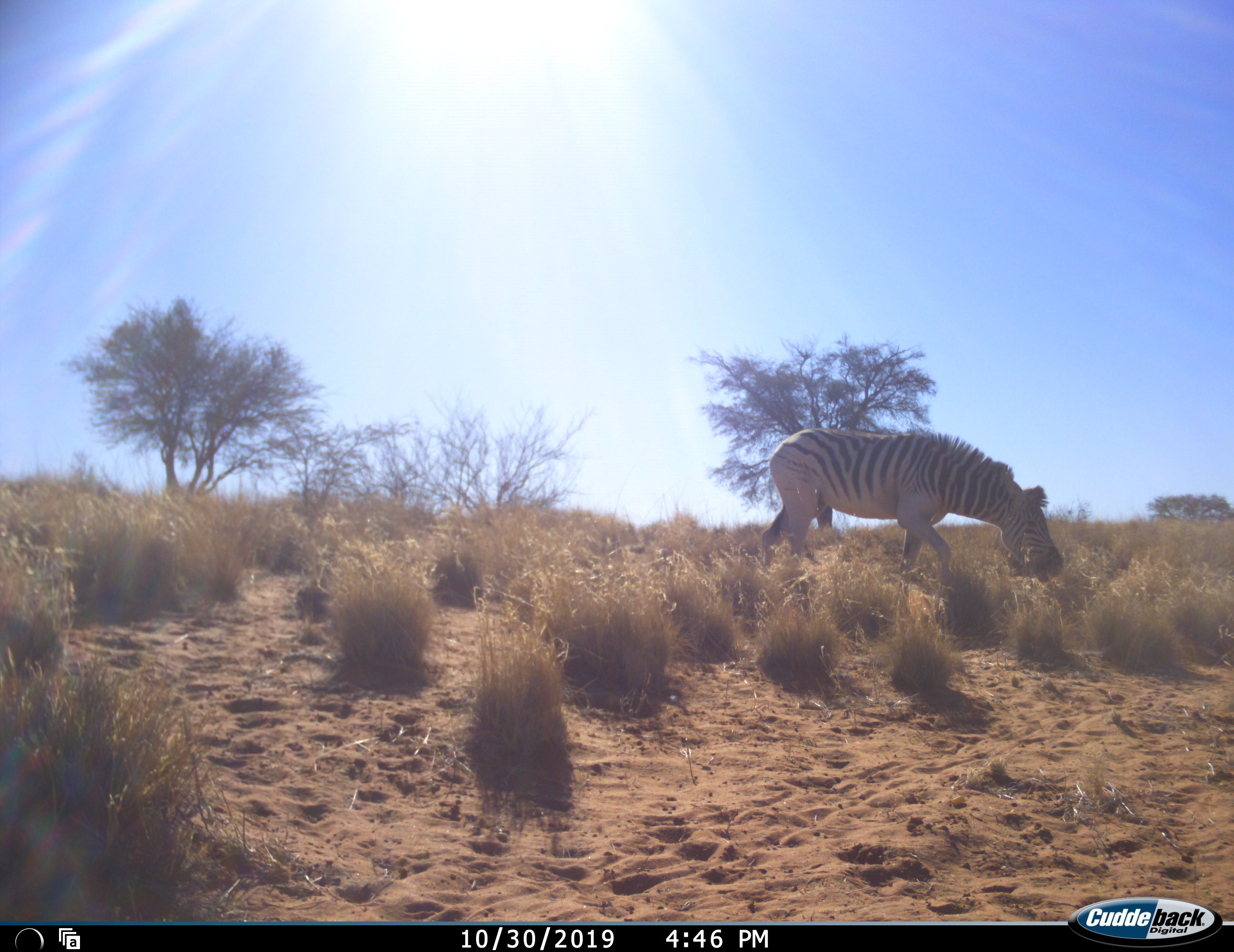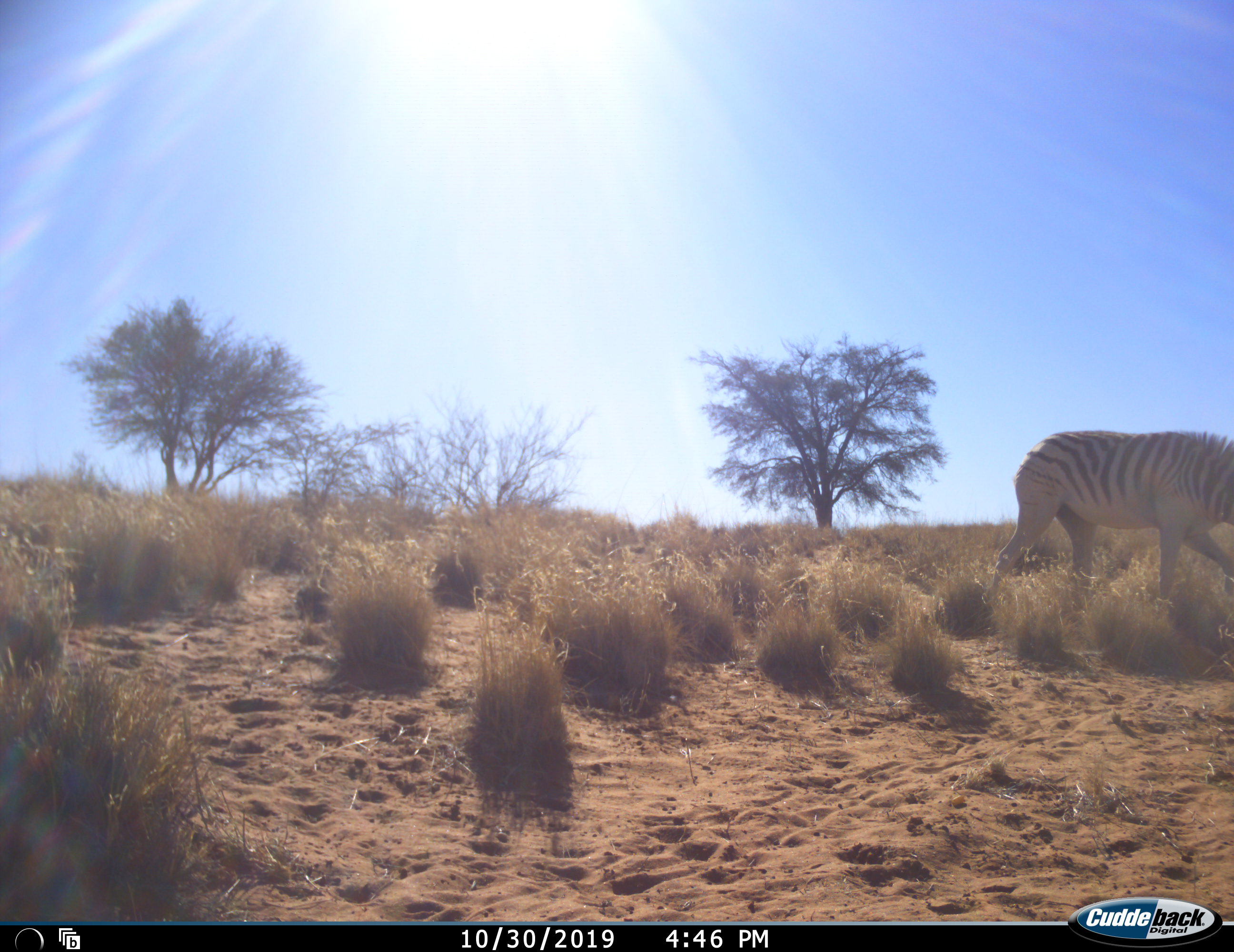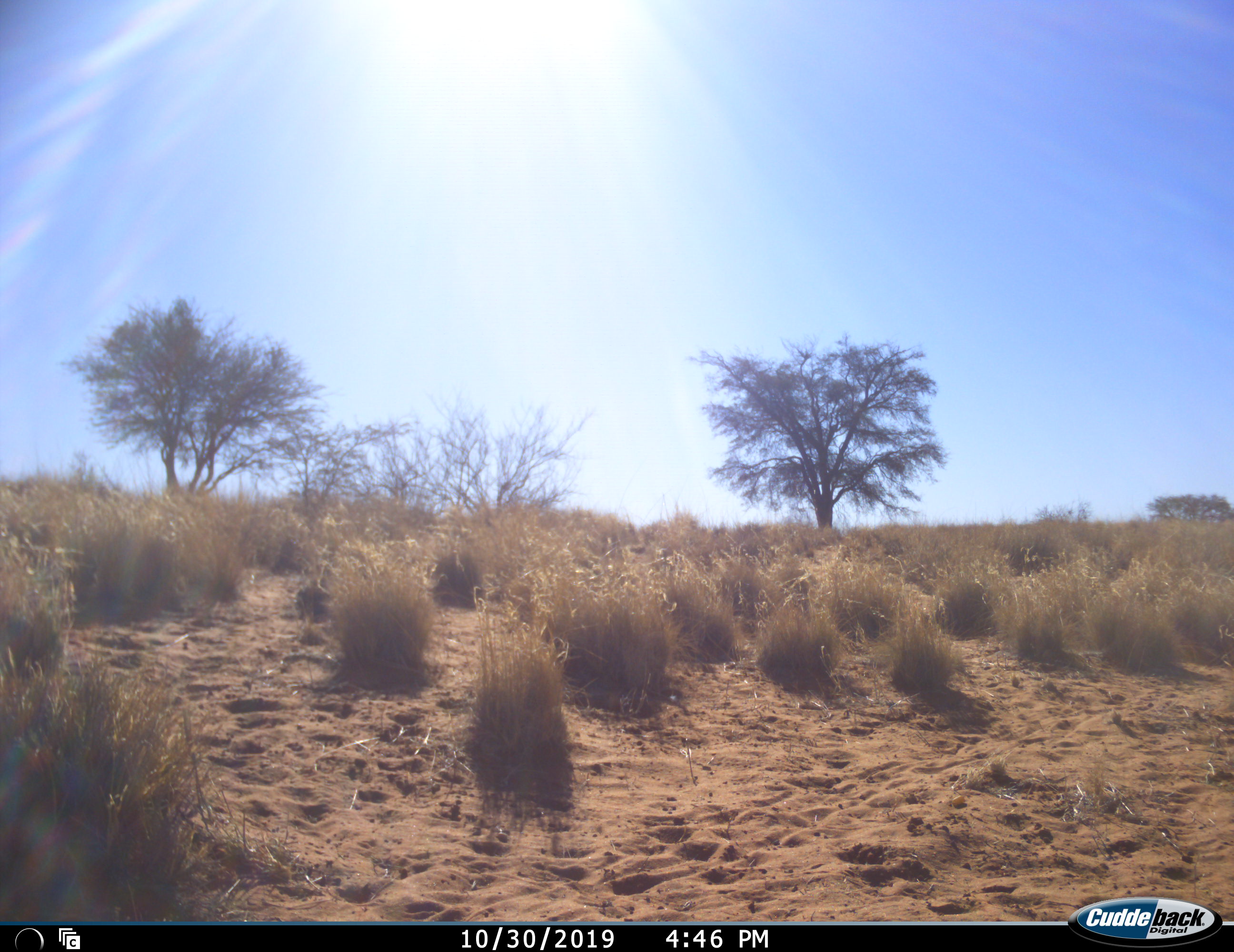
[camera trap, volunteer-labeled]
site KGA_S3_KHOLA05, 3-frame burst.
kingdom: Animalia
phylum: Chordata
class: Mammalia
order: Perissodactyla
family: Equidae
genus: Equus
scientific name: Equus quagga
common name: plains zebra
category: zebraplains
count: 1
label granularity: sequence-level